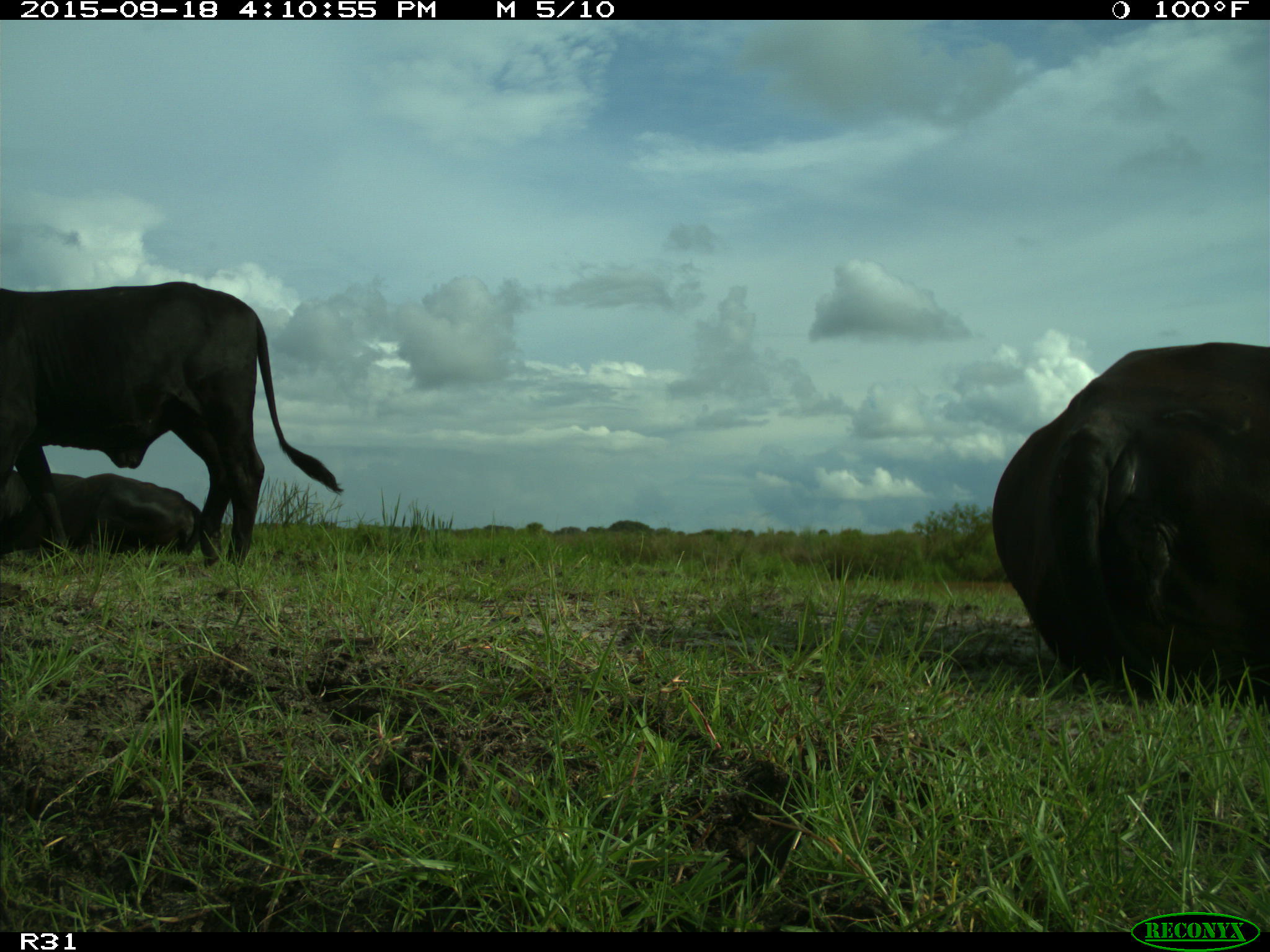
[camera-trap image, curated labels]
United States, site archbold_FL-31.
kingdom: Animalia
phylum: Chordata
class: Mammalia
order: Artiodactyla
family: Bovidae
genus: Bos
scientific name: Bos taurus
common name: domestic cow